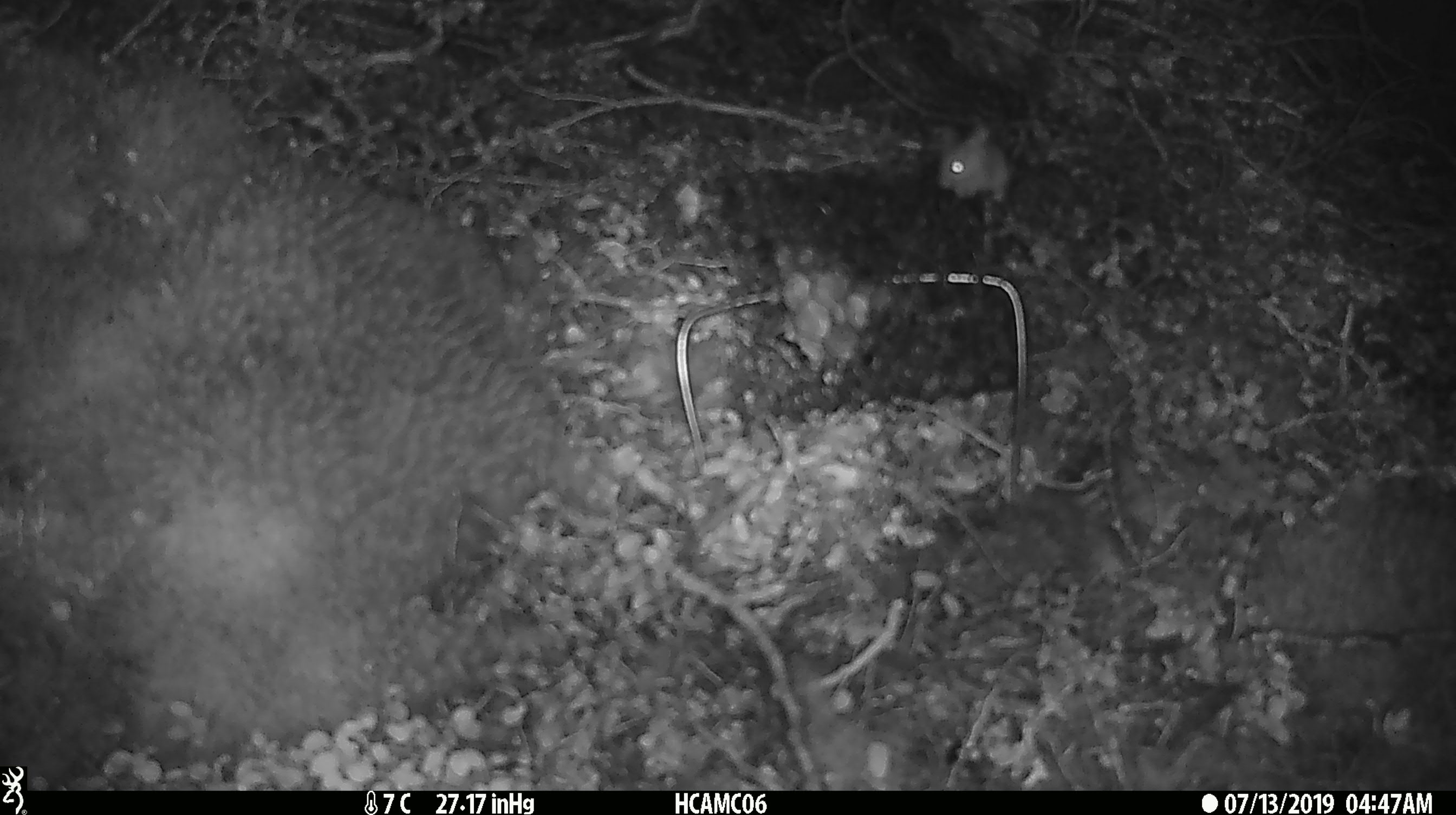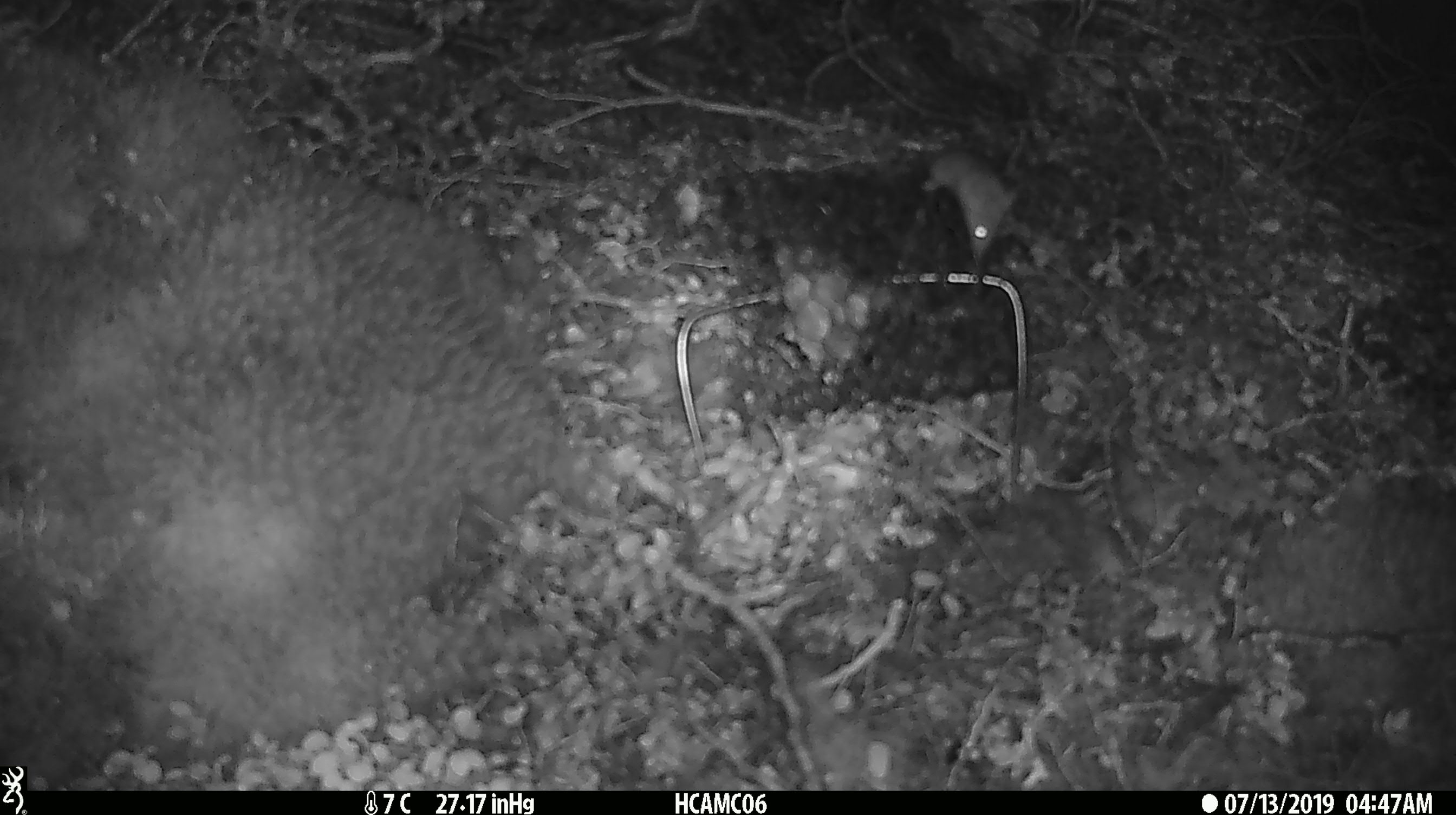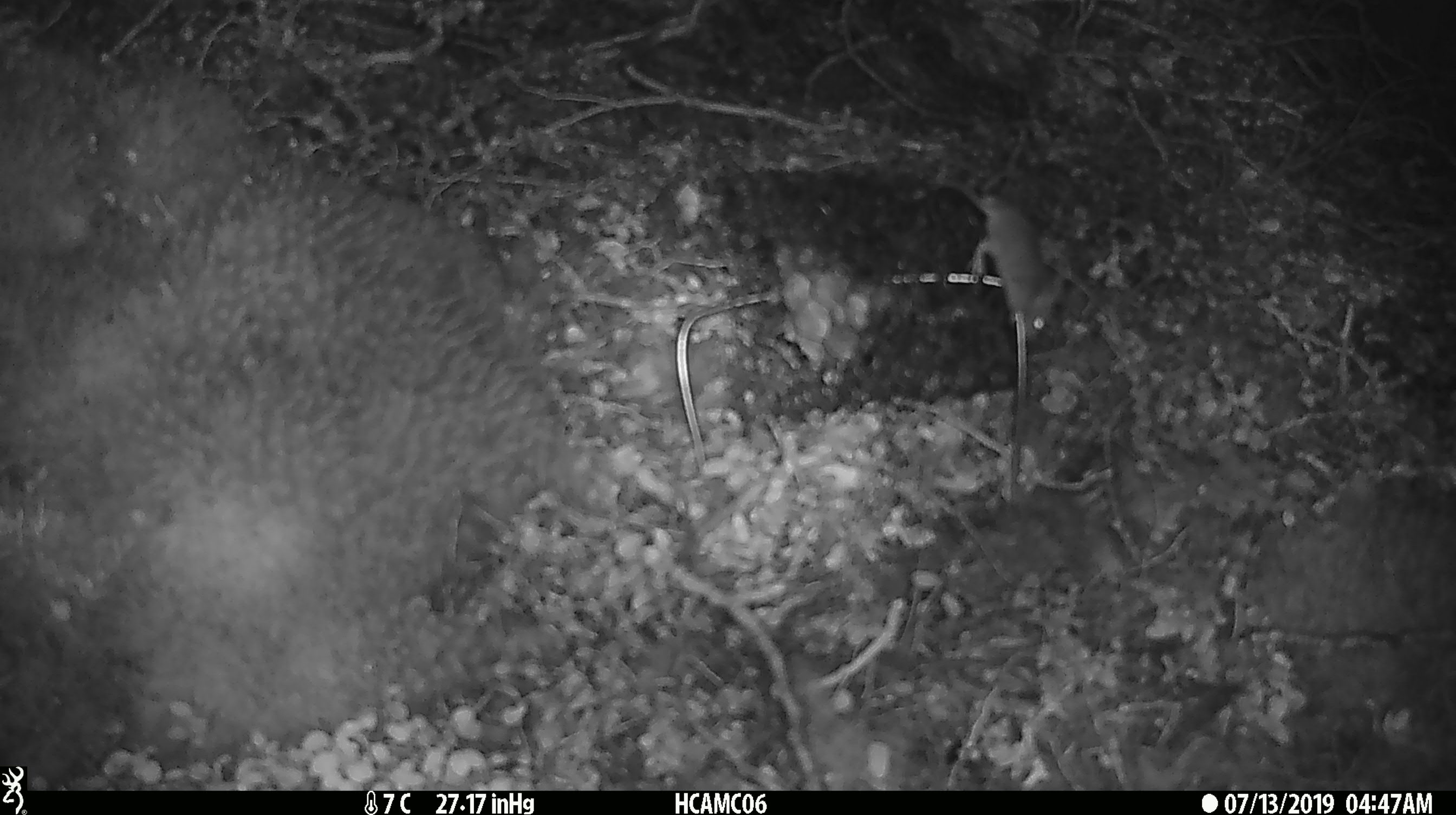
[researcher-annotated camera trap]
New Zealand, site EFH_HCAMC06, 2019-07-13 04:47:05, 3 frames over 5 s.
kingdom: Animalia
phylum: Chordata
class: Mammalia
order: Rodentia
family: Muridae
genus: Mus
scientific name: Mus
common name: mouse